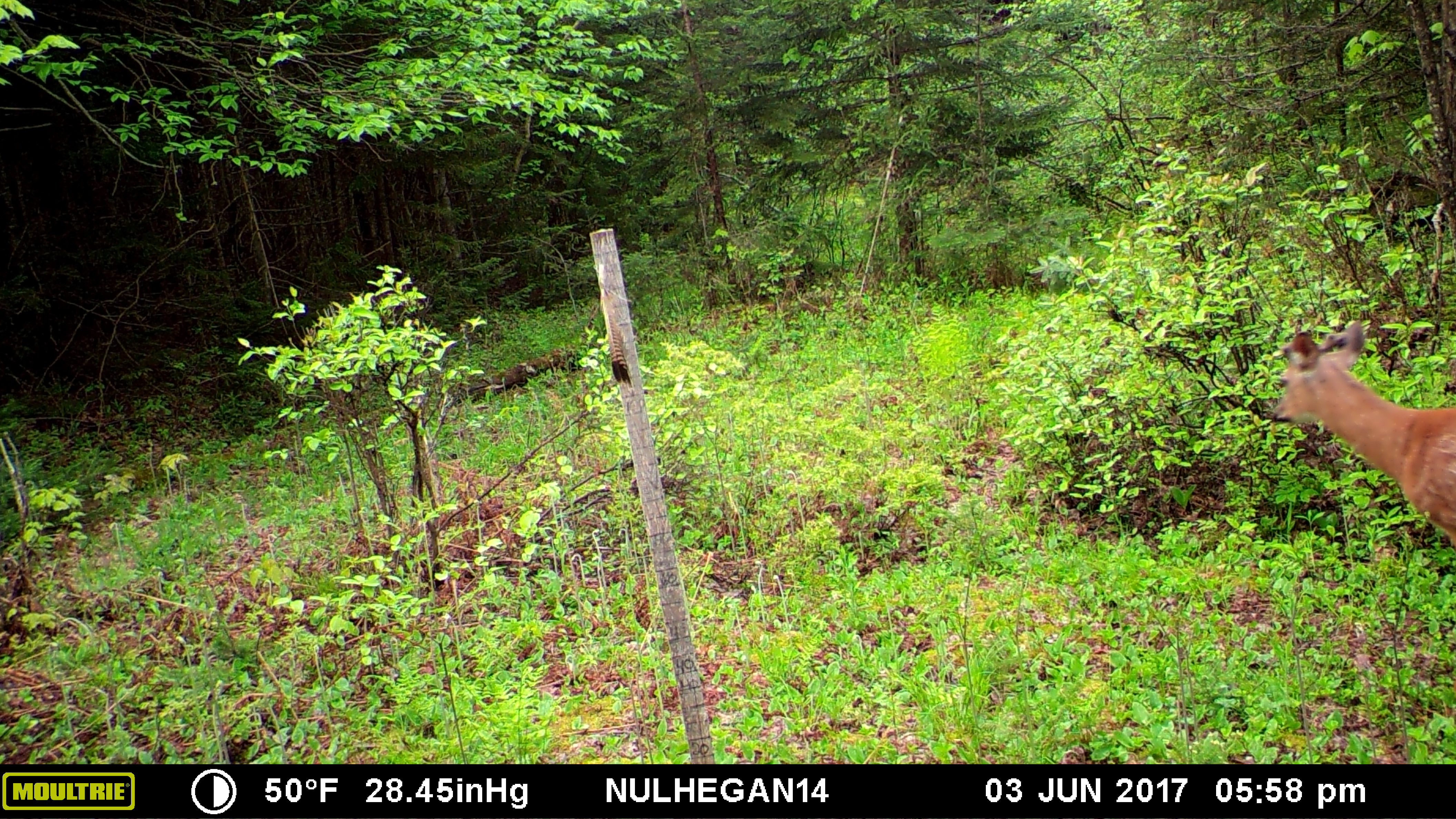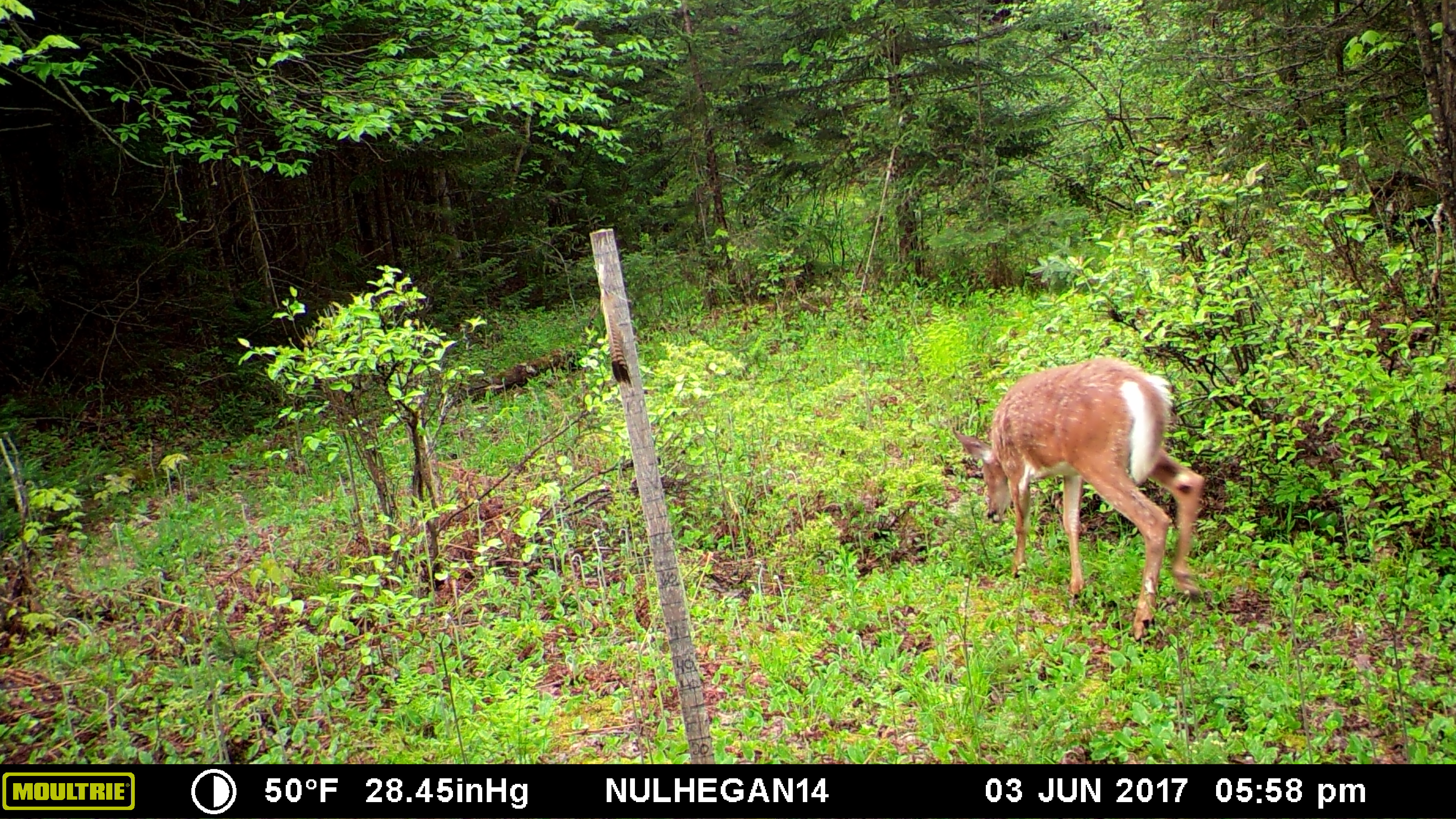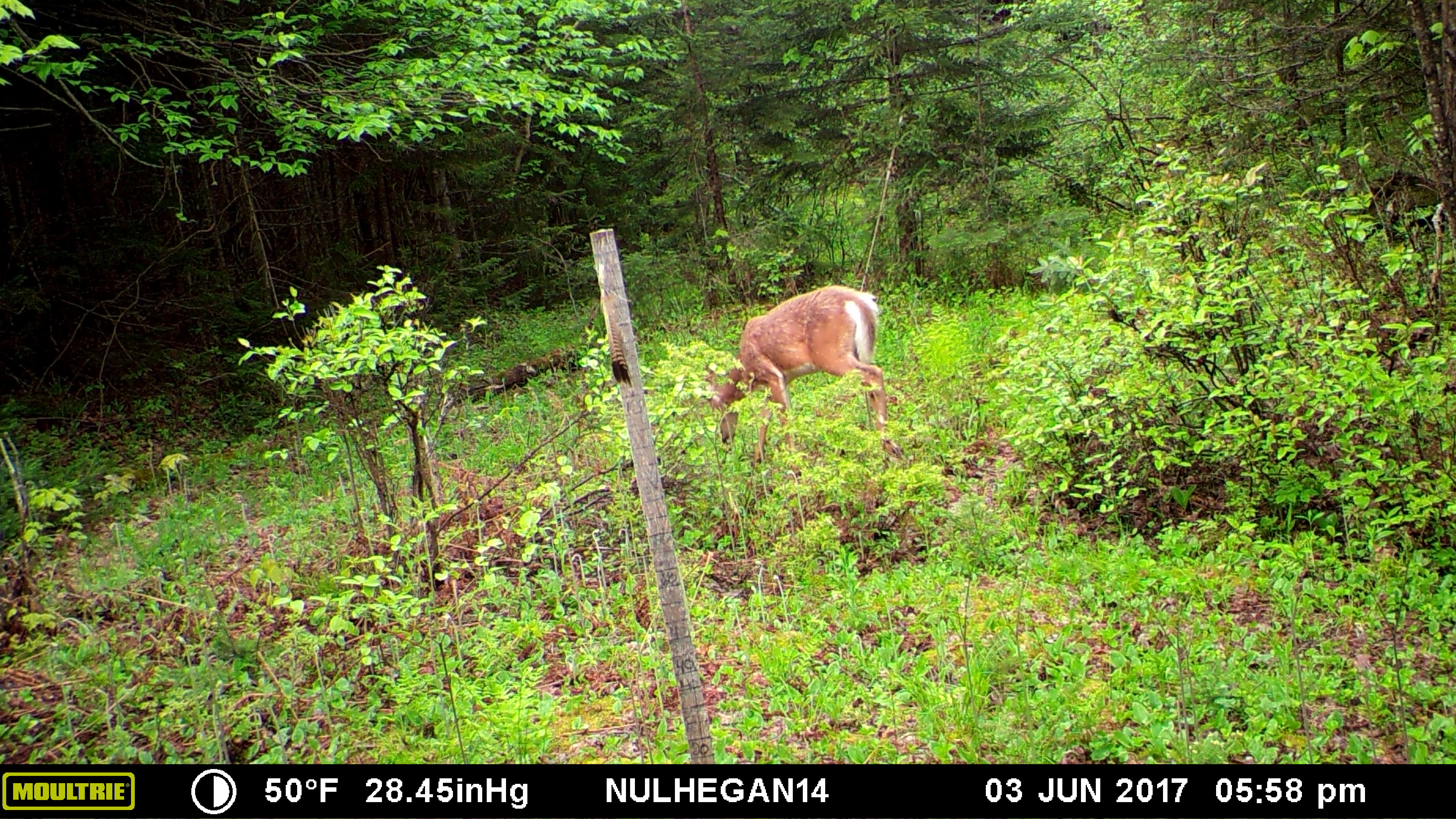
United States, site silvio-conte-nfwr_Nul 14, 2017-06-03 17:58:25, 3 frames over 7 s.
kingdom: Animalia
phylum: Chordata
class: Mammalia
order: Artiodactyla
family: Cervidae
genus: Odocoileus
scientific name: Odocoileus virginianus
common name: white-tailed deer